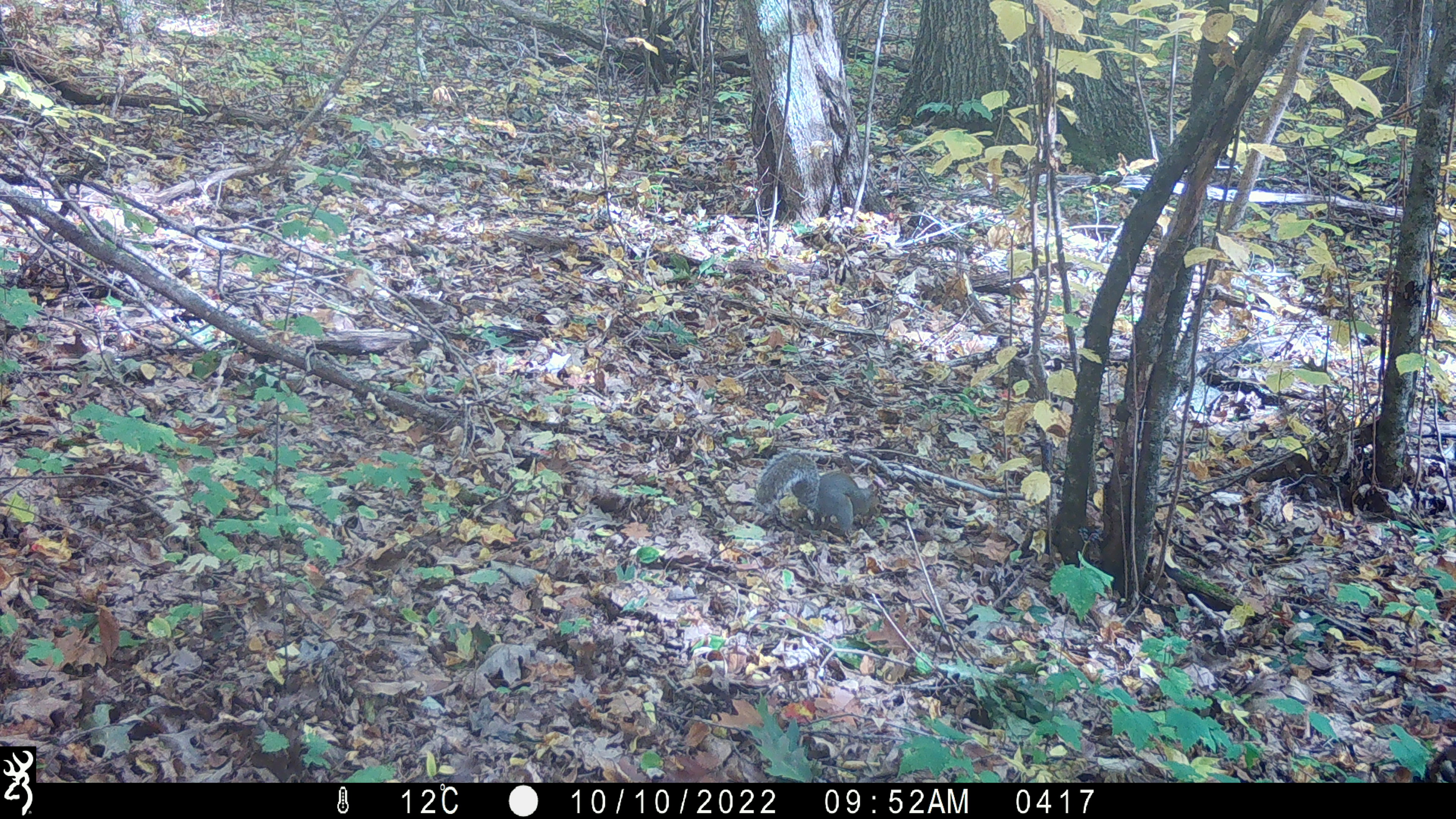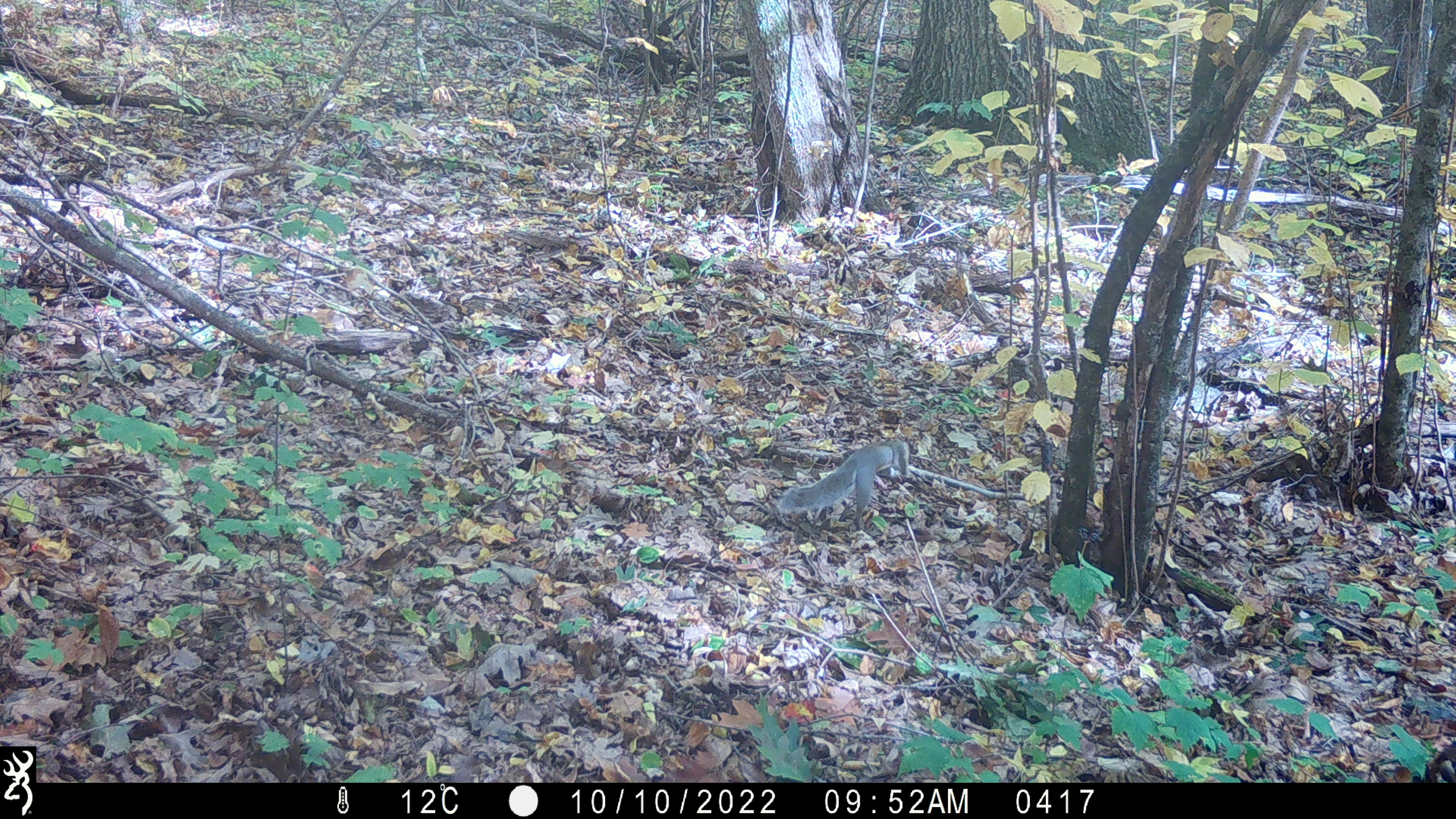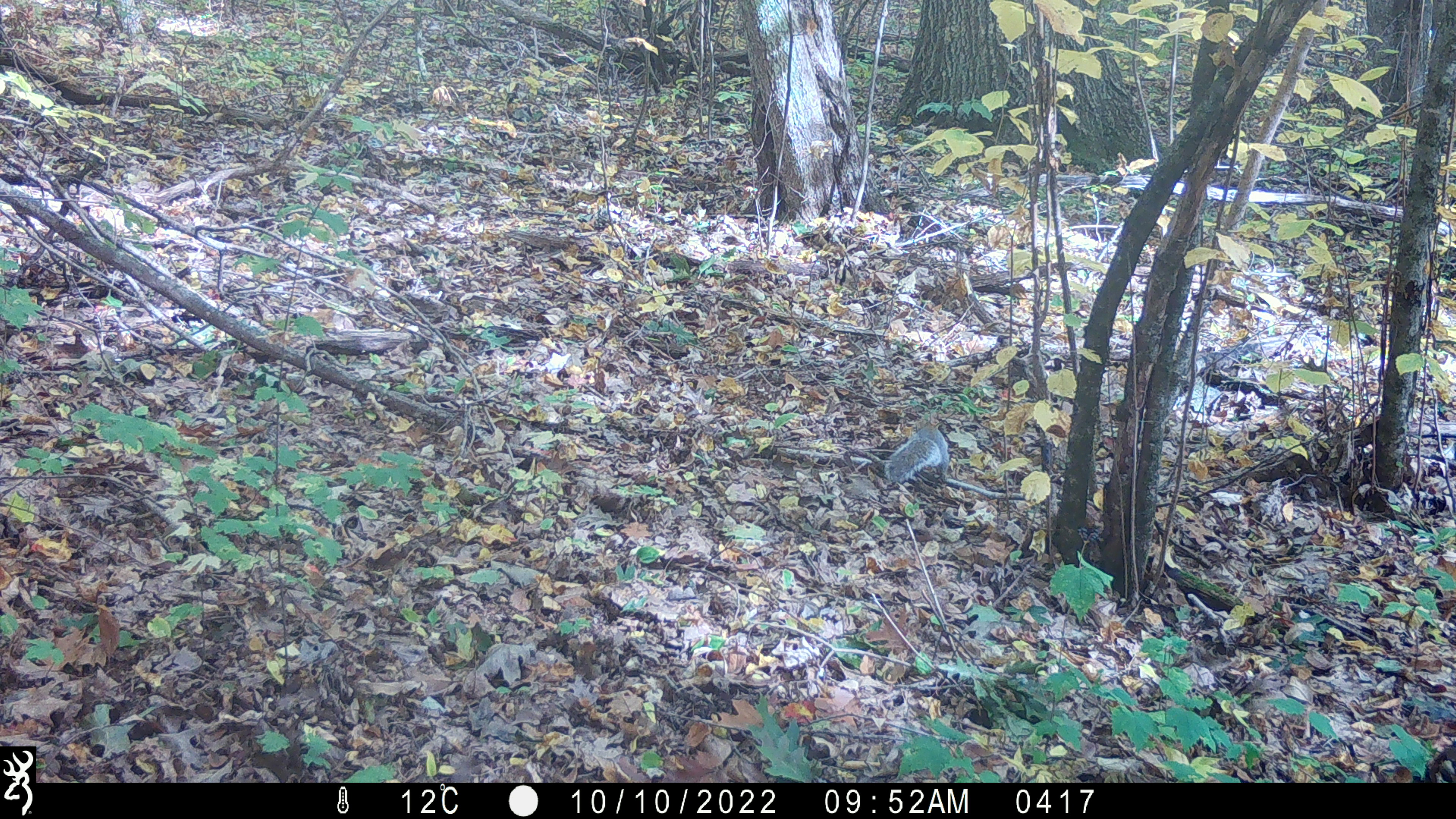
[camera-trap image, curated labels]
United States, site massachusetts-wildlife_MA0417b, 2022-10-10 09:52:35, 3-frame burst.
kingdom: Animalia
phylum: Chordata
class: Mammalia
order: Rodentia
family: Sciuridae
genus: Sciurus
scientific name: Sciurus carolinensis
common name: gray squirrel